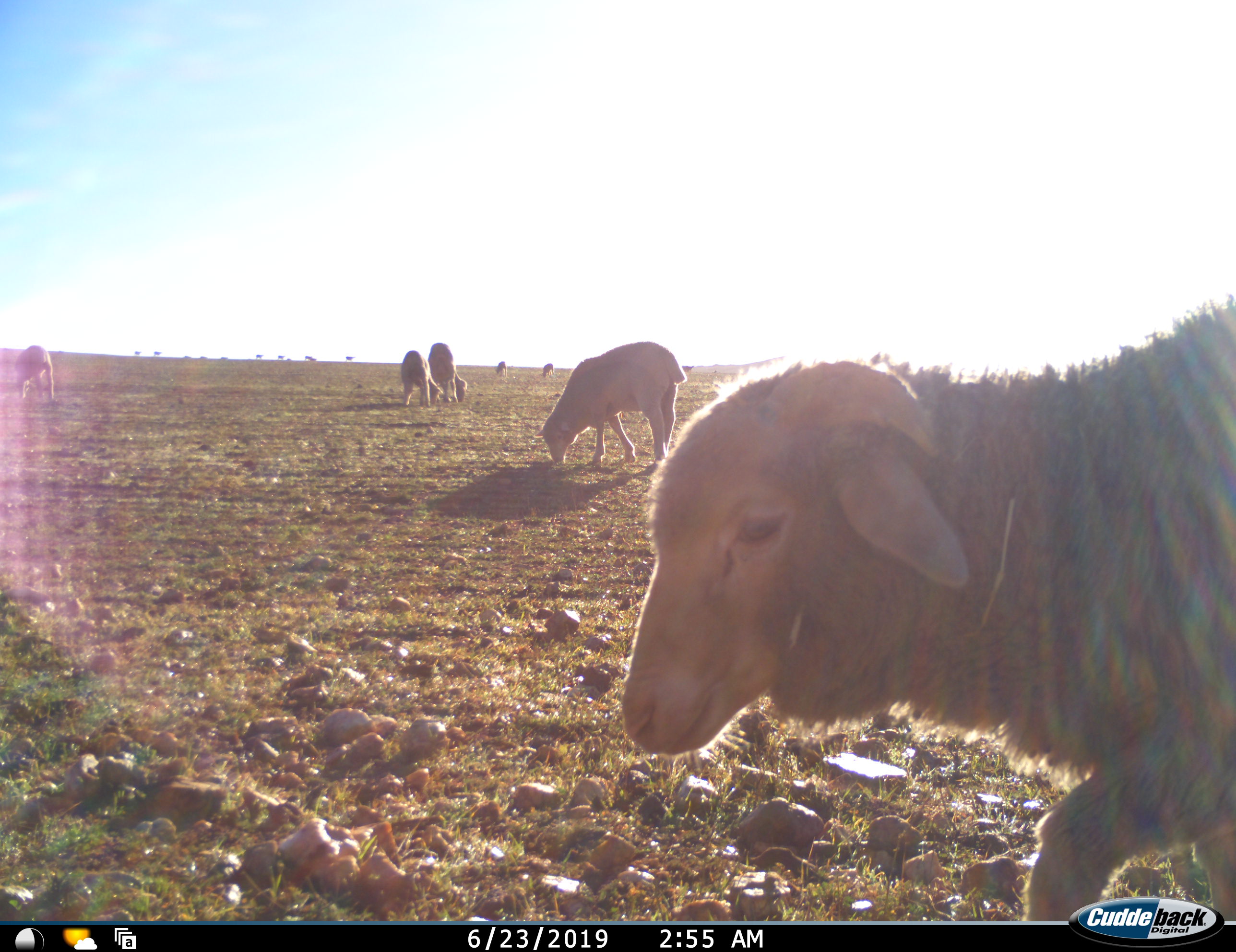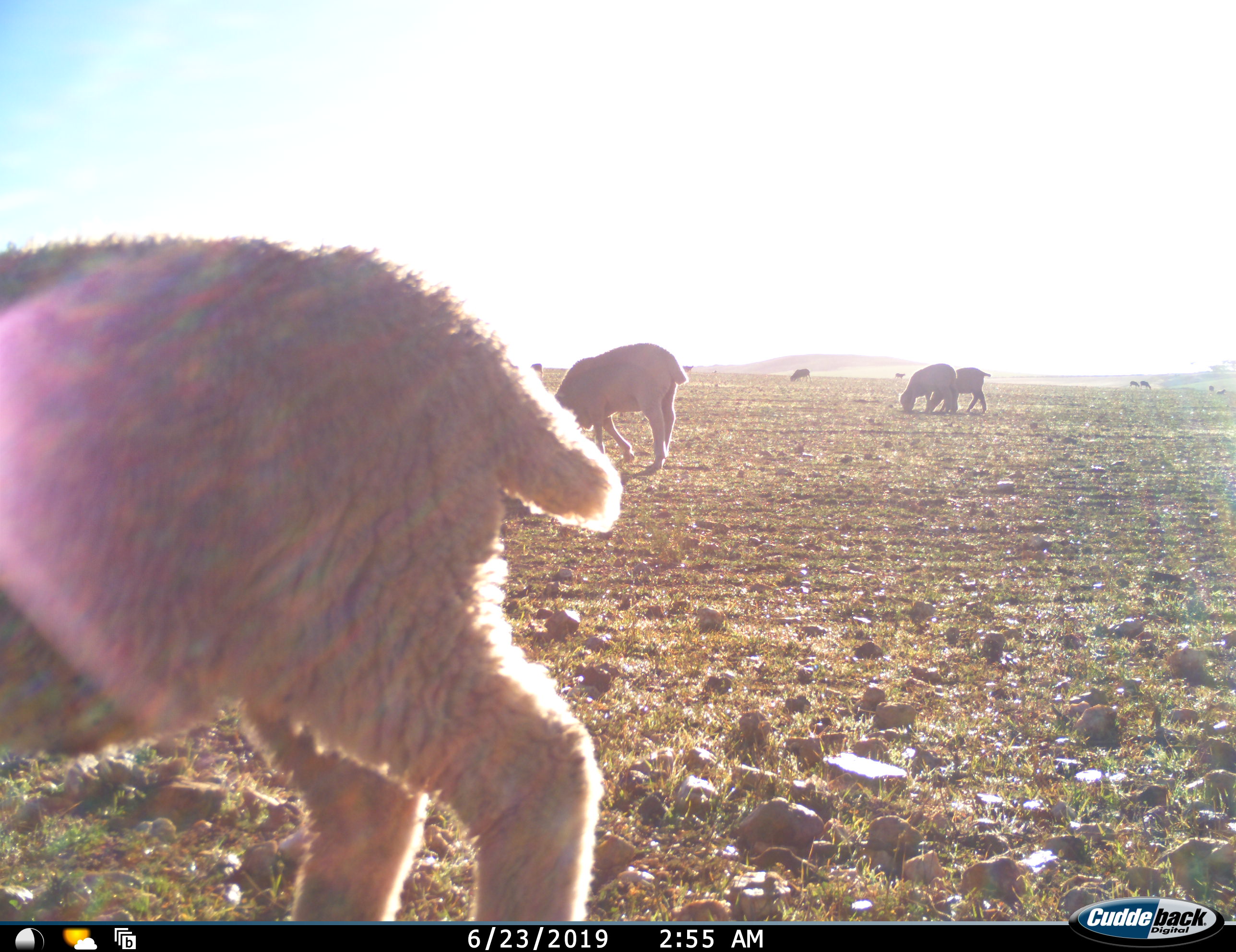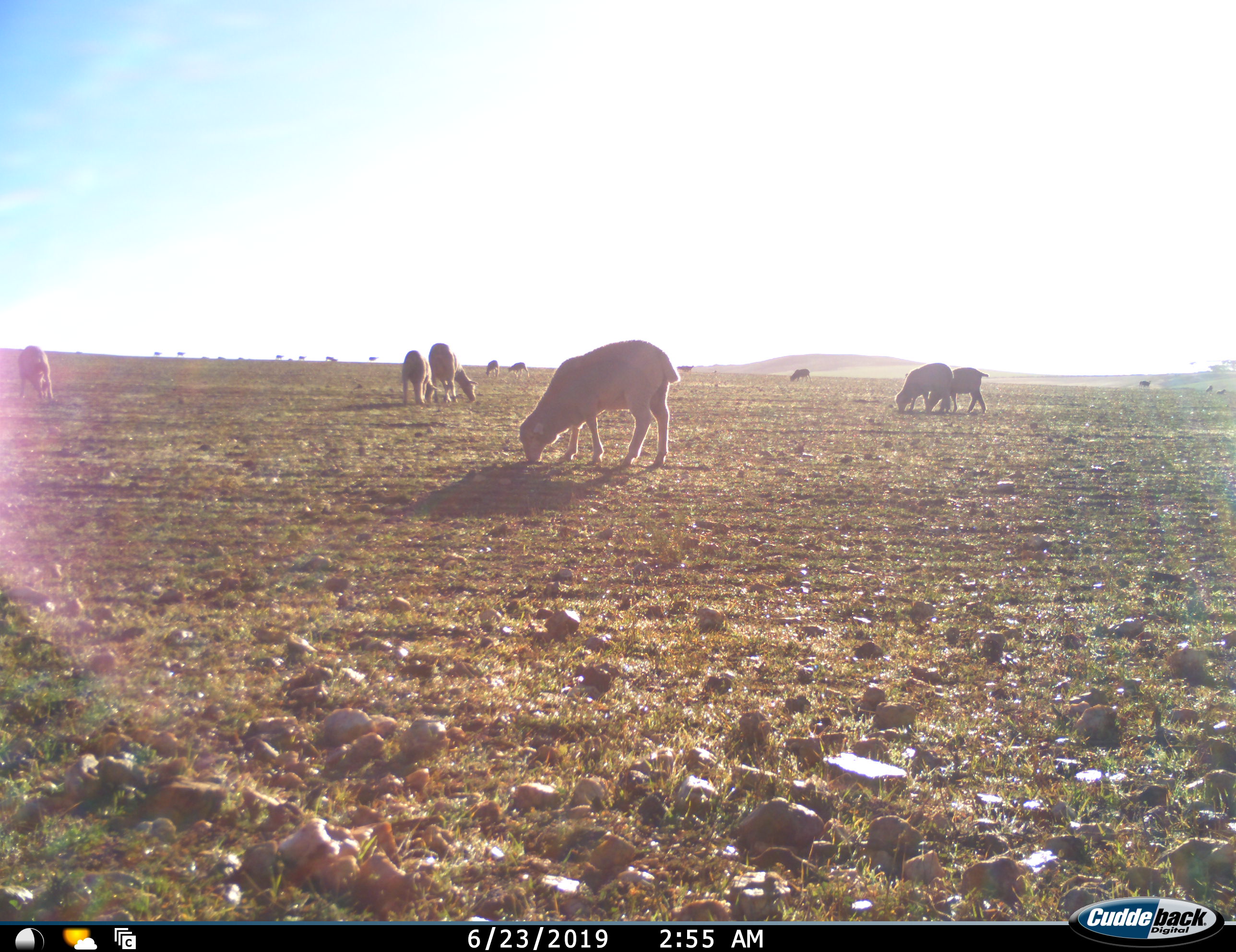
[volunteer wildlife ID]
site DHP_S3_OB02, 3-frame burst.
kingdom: Animalia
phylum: Chordata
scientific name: Vertebrata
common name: domestic animal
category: domesticanimal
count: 11-50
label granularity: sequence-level